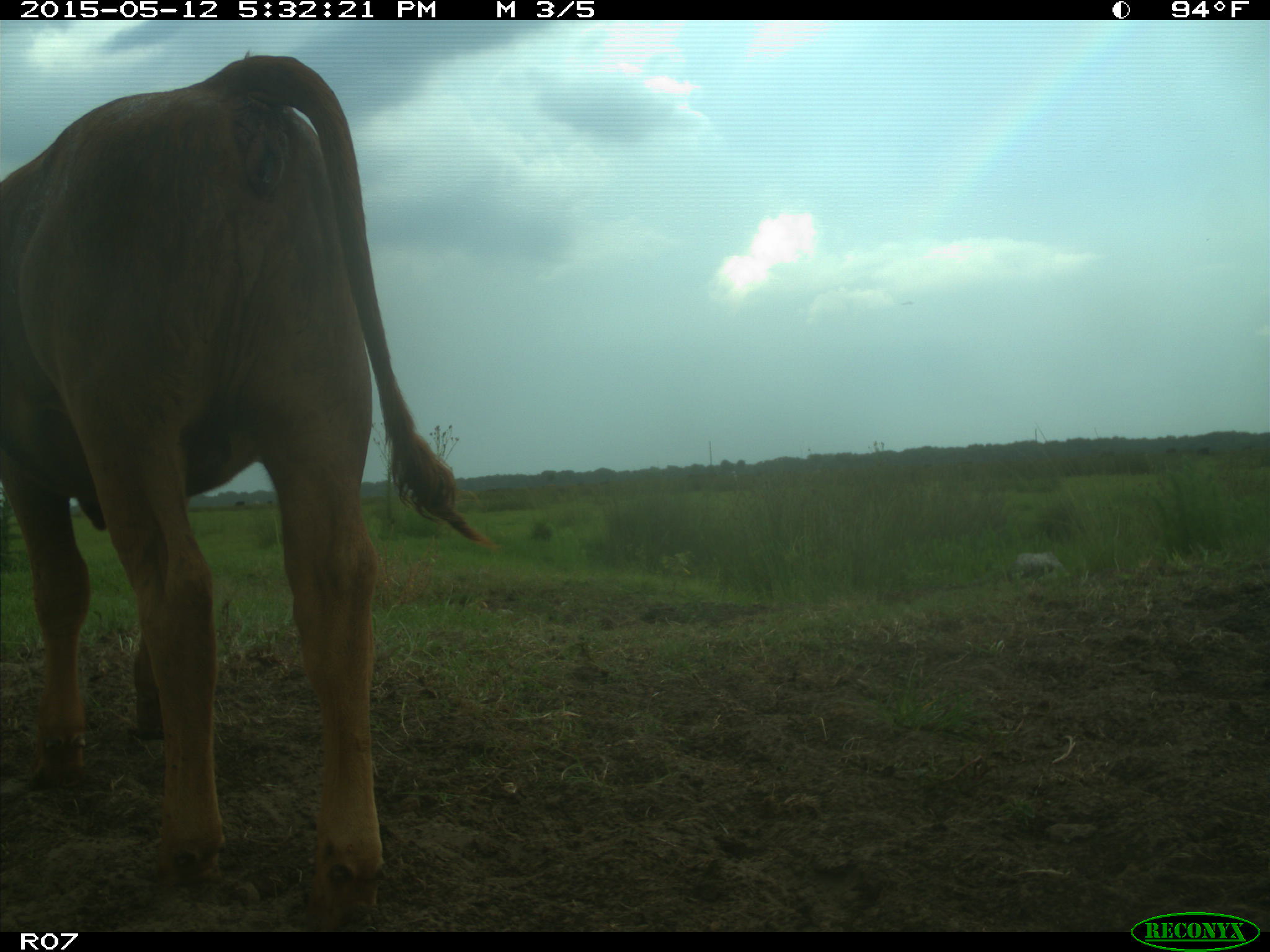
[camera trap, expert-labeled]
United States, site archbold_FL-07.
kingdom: Animalia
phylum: Chordata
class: Mammalia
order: Artiodactyla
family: Bovidae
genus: Bos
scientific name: Bos taurus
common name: domestic cow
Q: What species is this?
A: Bos taurus (domestic cow).